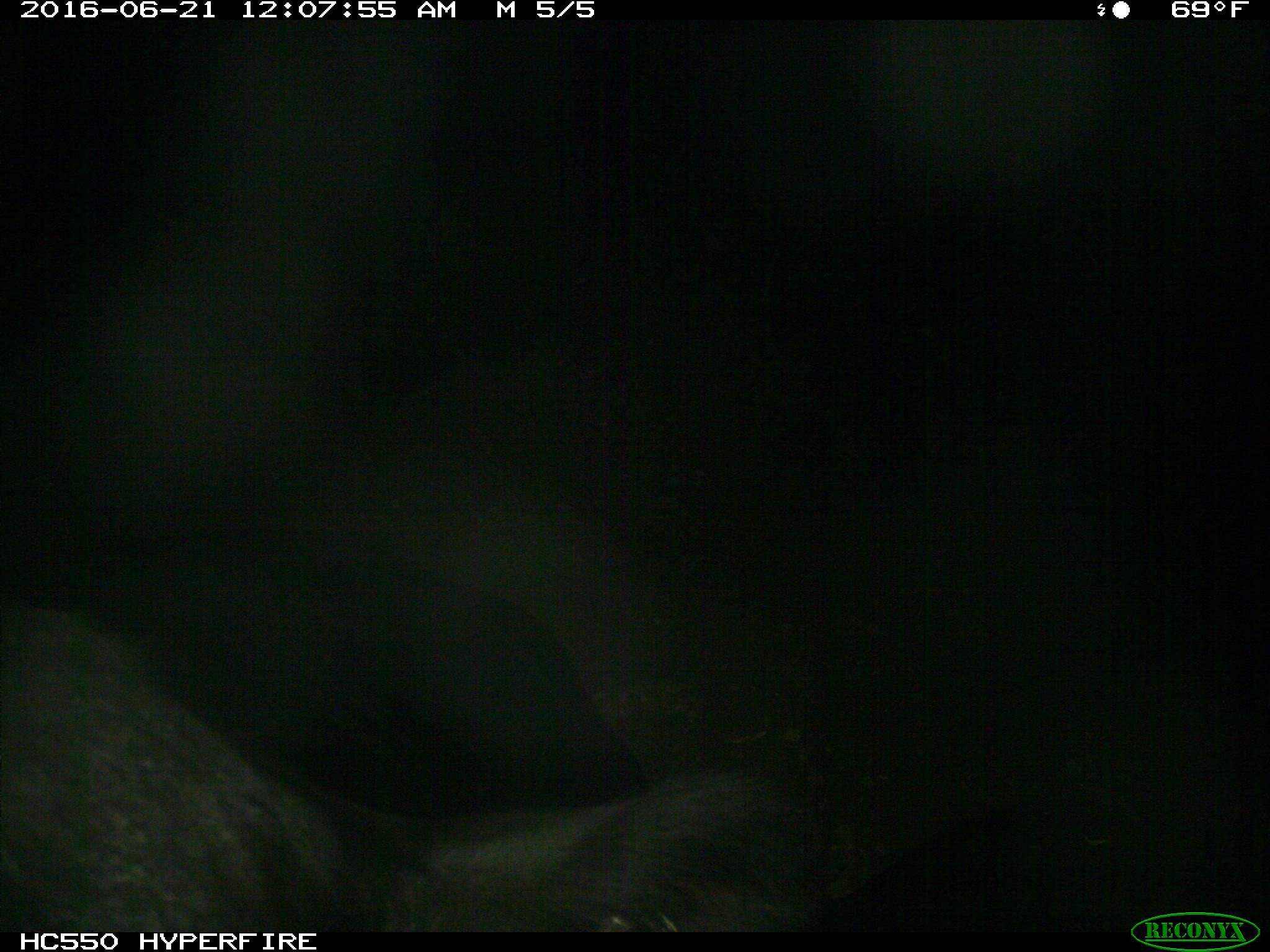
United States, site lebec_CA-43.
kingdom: Animalia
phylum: Chordata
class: Mammalia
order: Artiodactyla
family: Bovidae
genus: Bos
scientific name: Bos taurus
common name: domestic cow